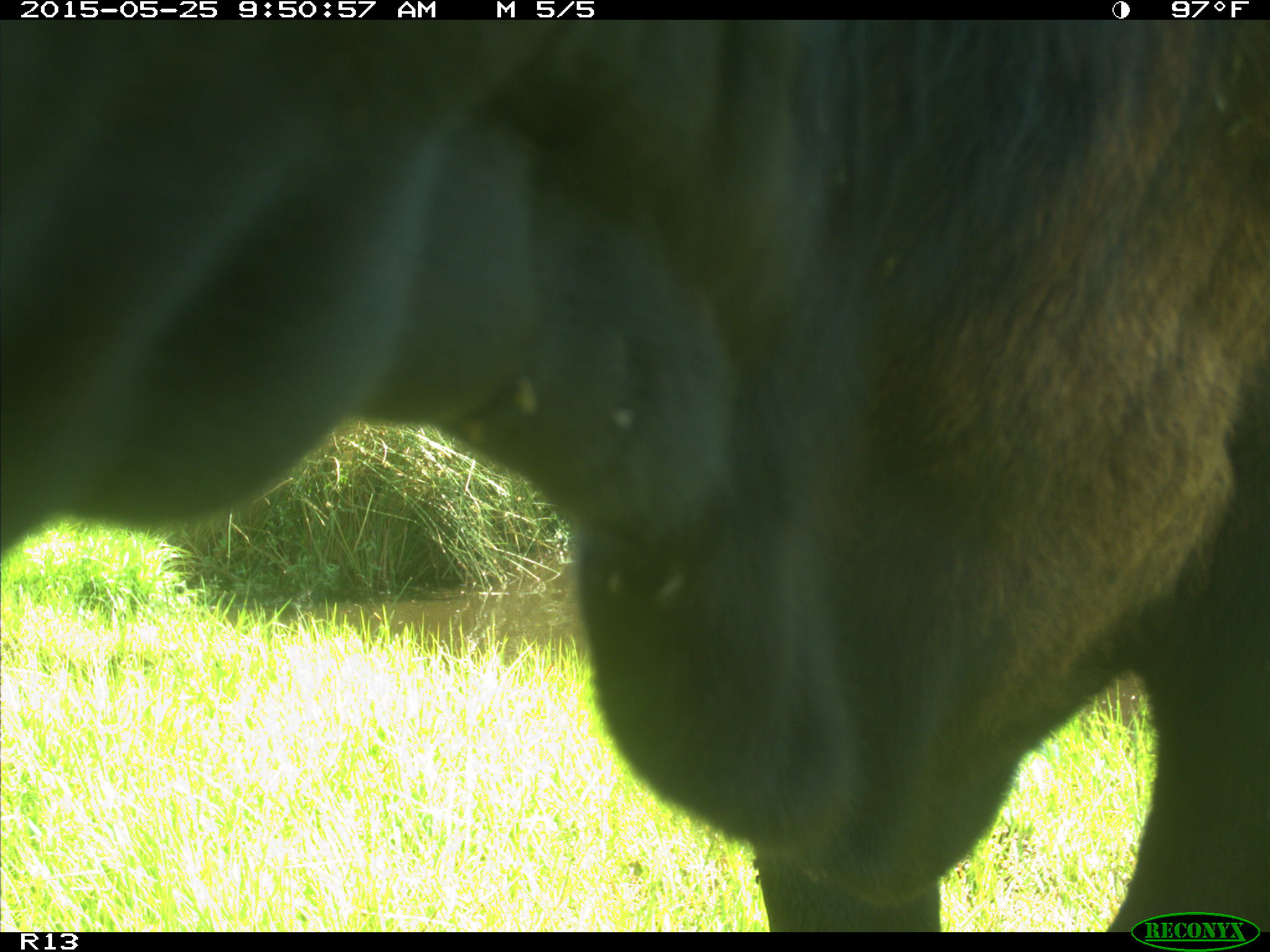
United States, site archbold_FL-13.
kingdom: Animalia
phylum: Chordata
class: Mammalia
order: Artiodactyla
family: Bovidae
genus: Bos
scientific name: Bos taurus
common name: domestic cow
Bos taurus (domestic cow).